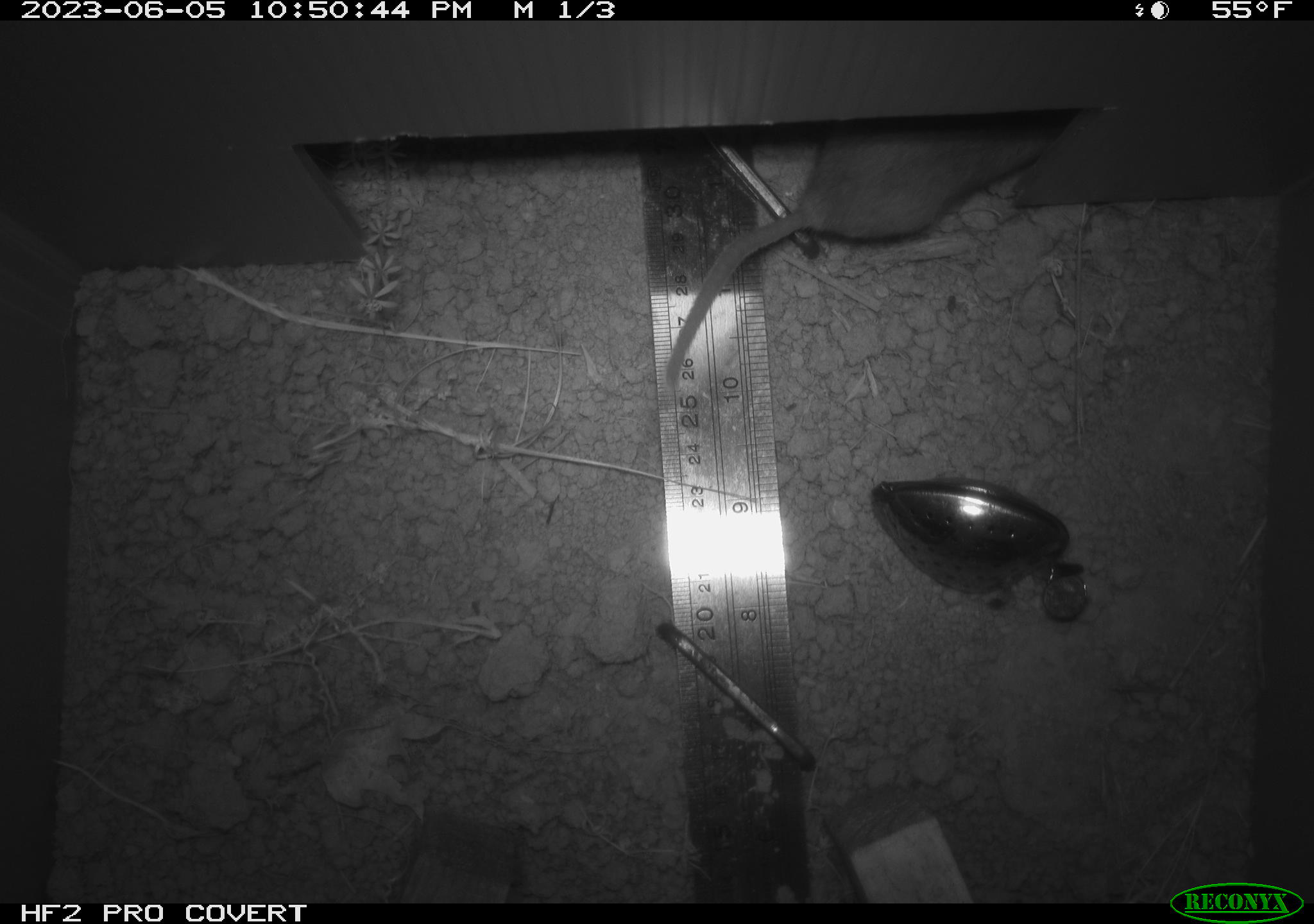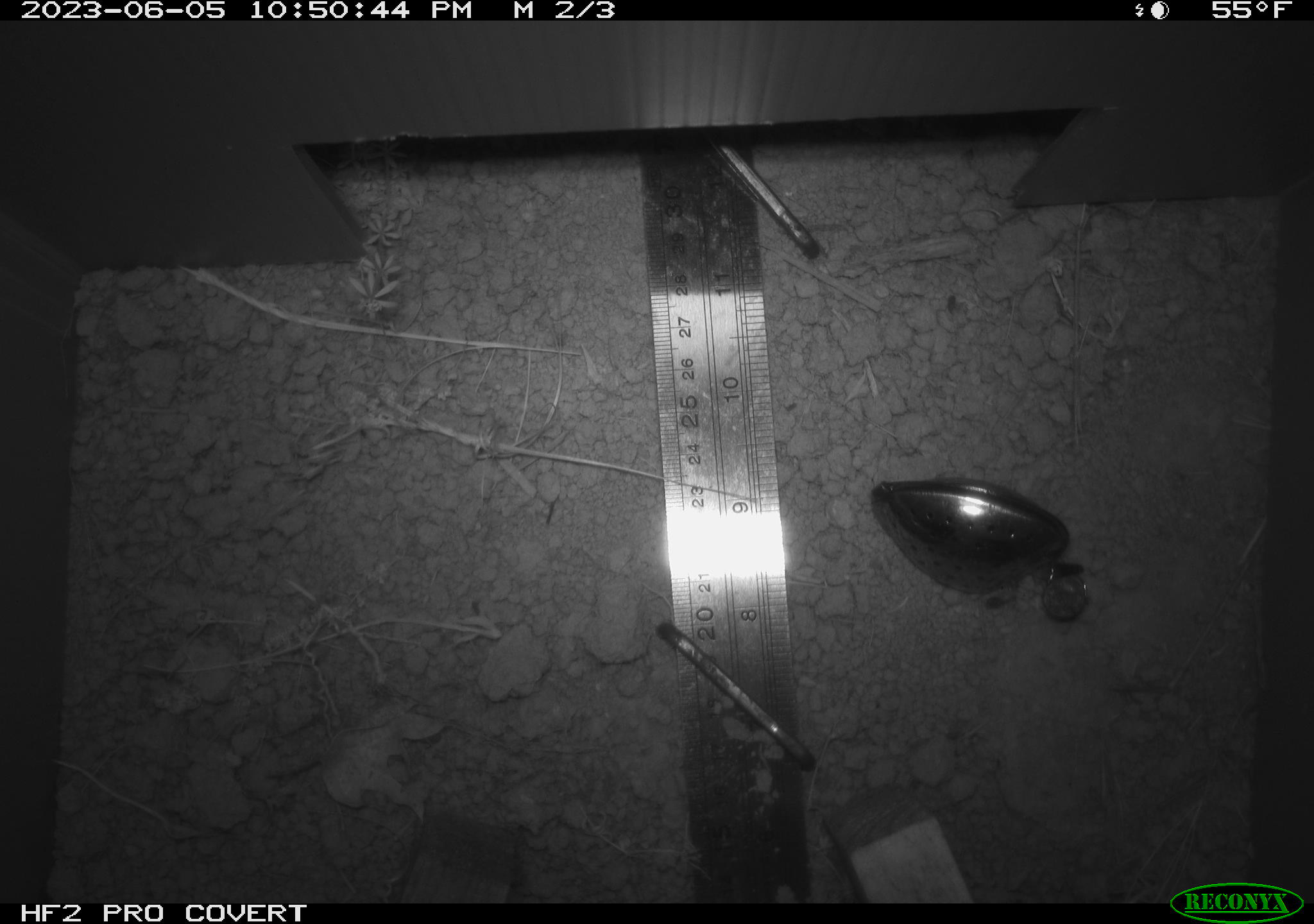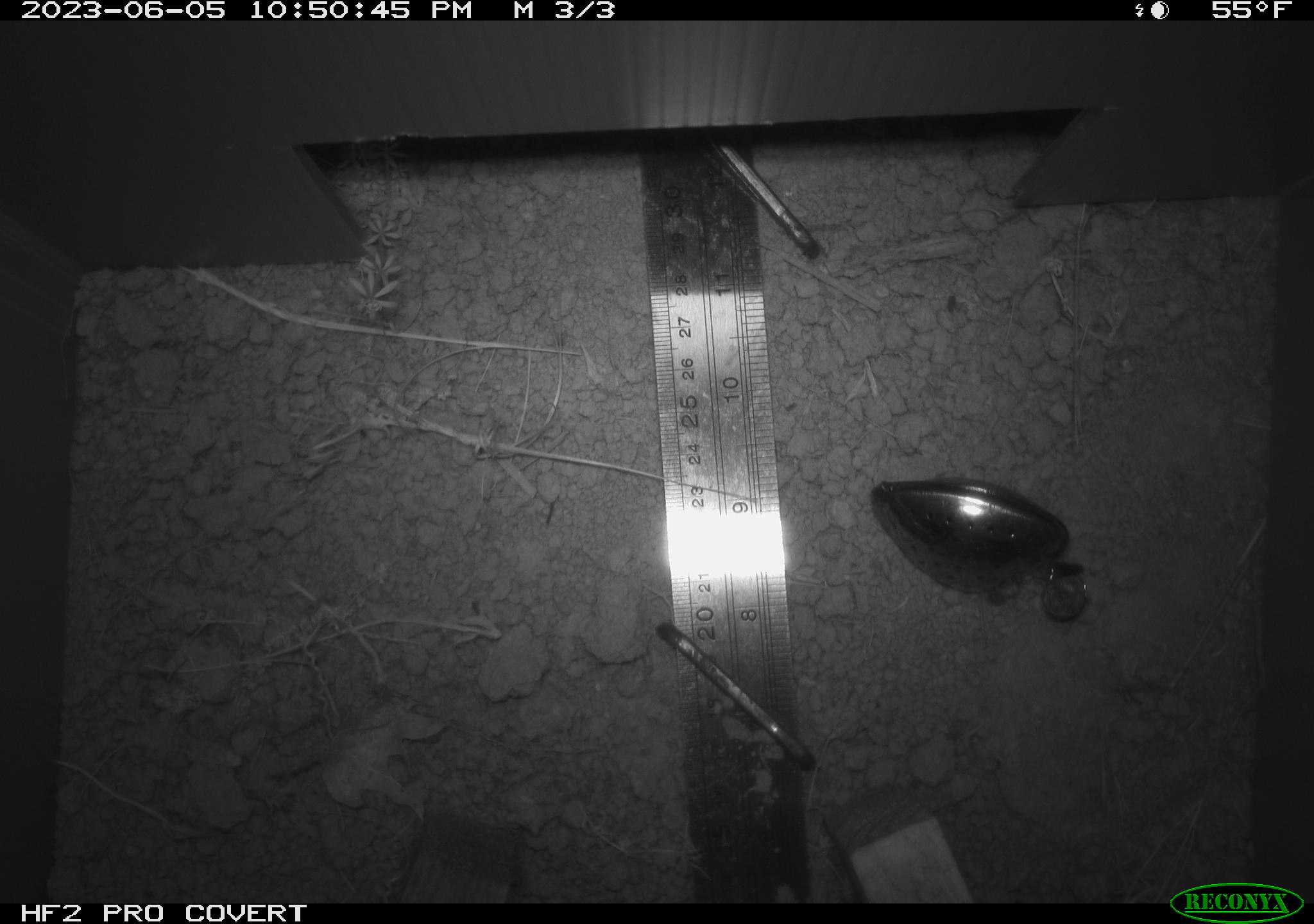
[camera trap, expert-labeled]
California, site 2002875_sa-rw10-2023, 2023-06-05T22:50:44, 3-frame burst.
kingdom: Animalia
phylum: Chordata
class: Mammalia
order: Rodentia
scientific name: Rodentia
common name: mouse species